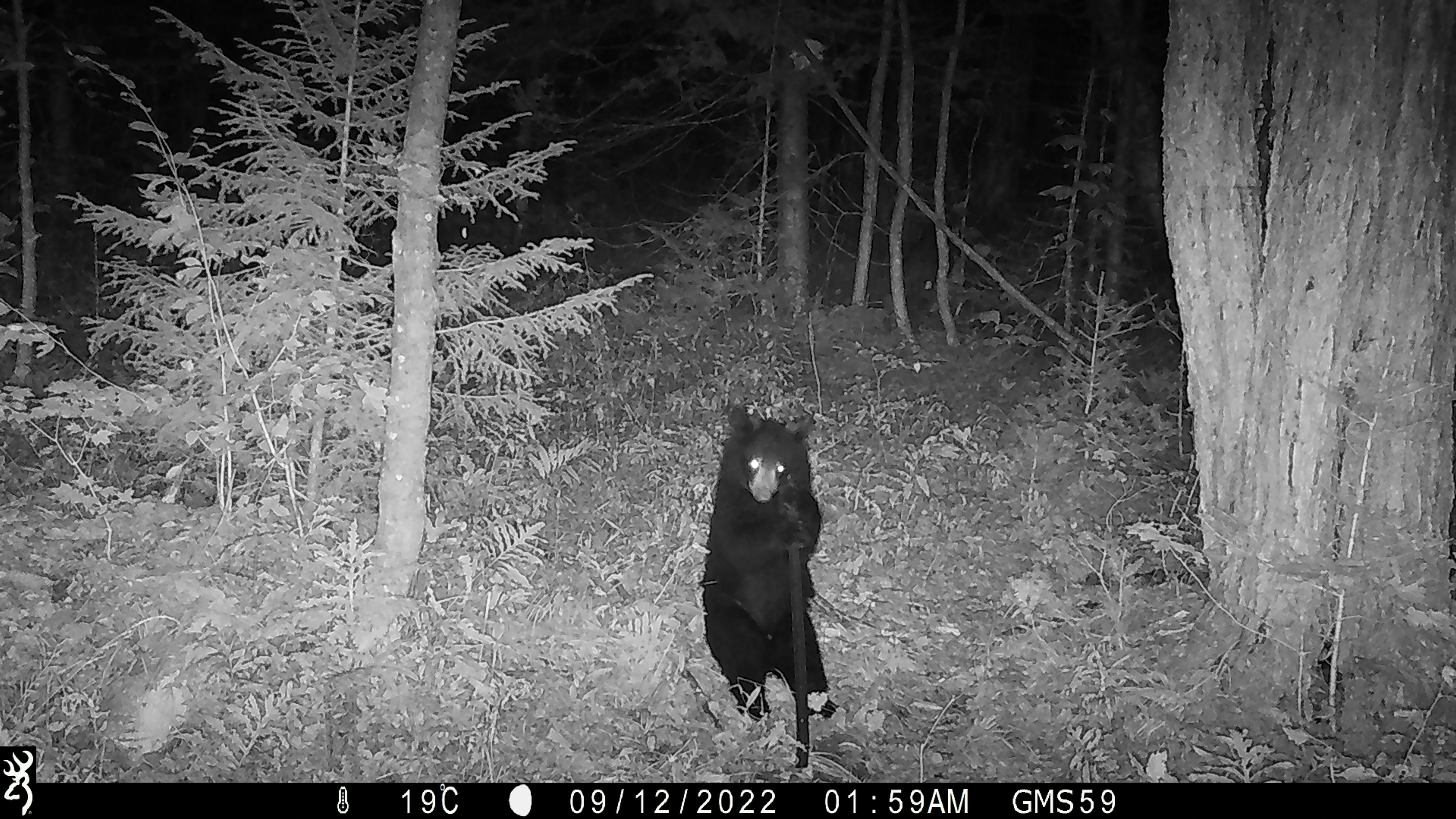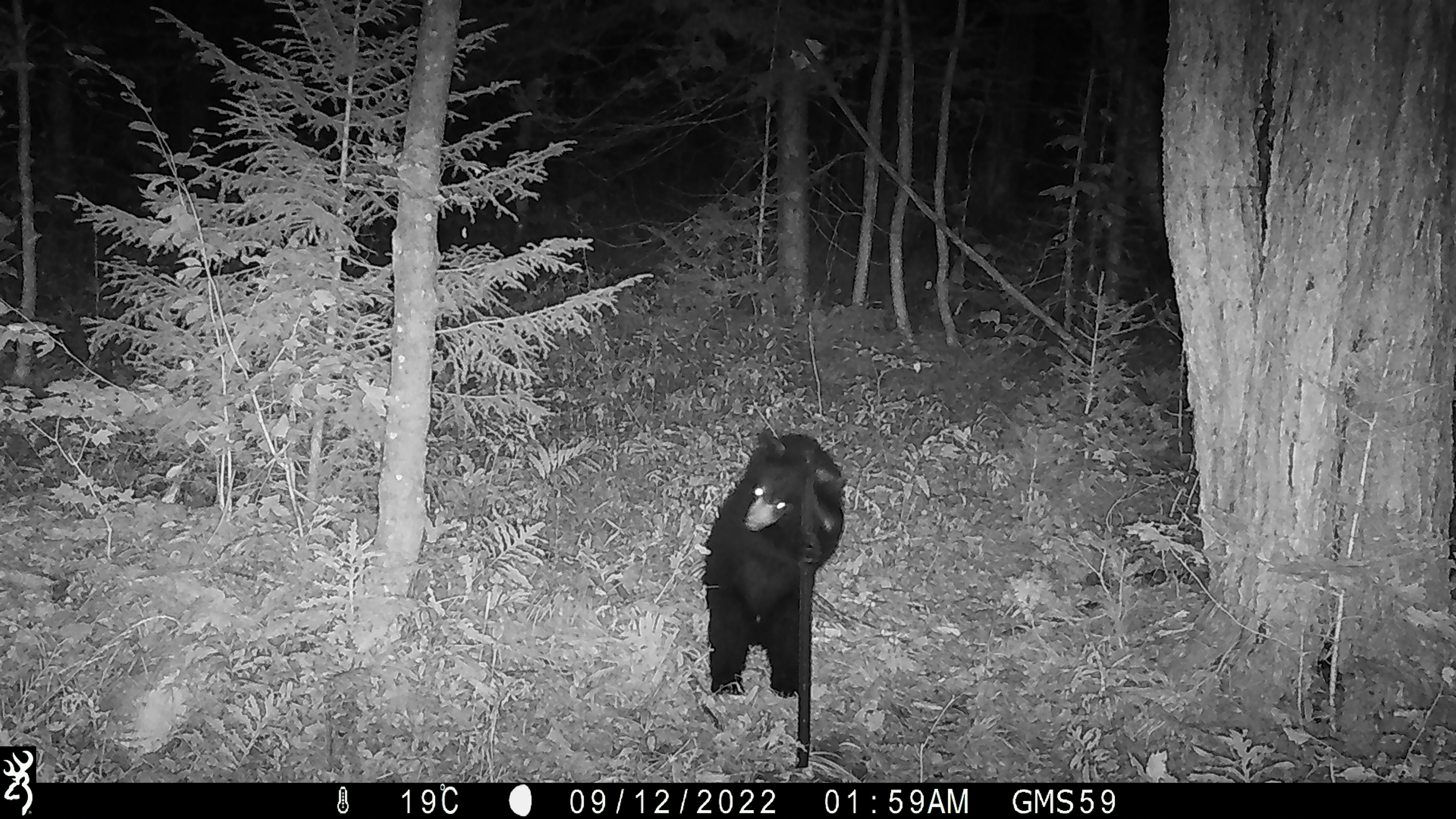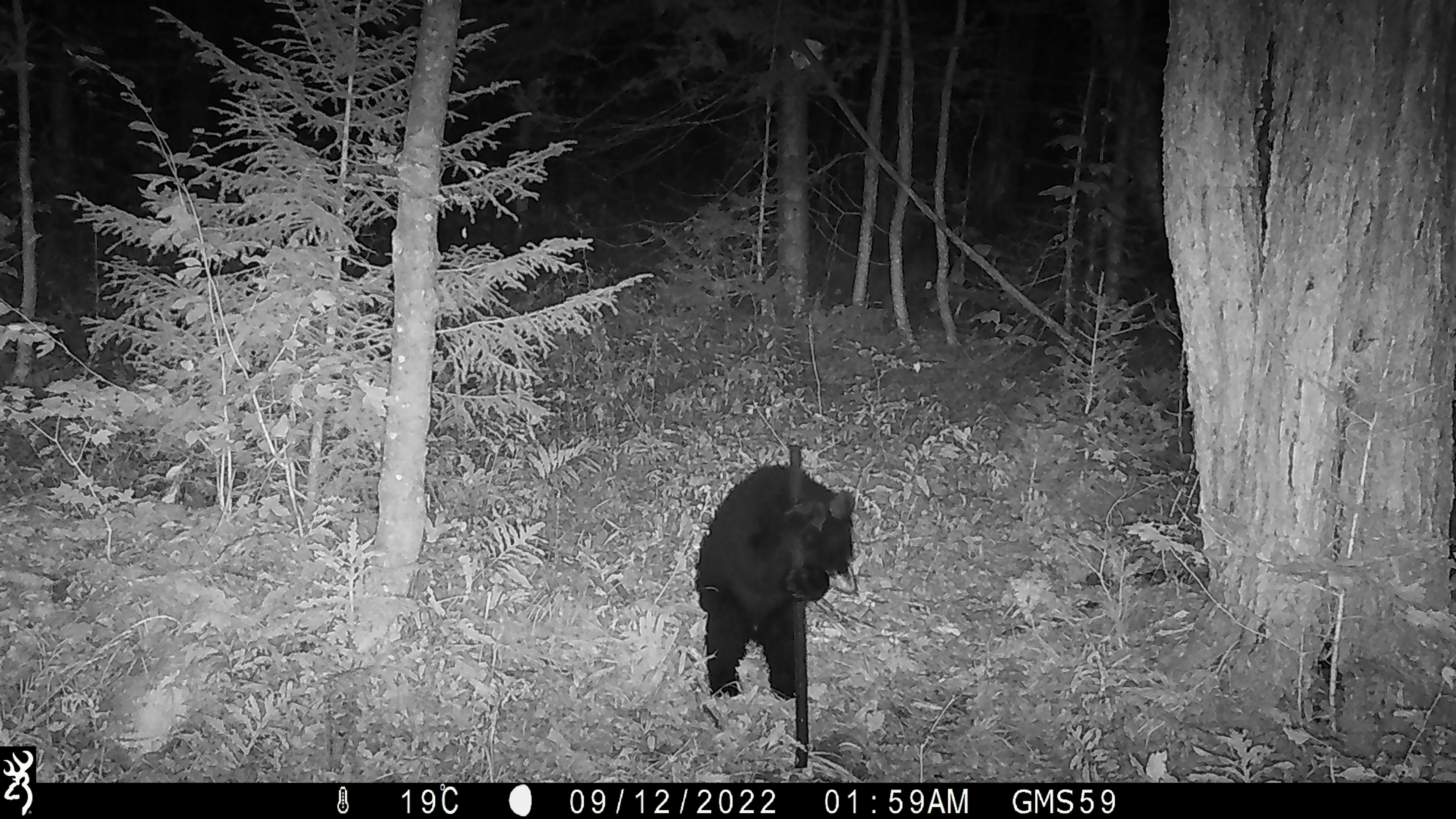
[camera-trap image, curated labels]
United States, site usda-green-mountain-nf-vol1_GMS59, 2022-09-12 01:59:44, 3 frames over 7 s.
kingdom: Animalia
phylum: Chordata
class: Mammalia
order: Carnivora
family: Ursidae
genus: Ursus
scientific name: Ursus americanus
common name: black bear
Black bear (Ursus americanus).